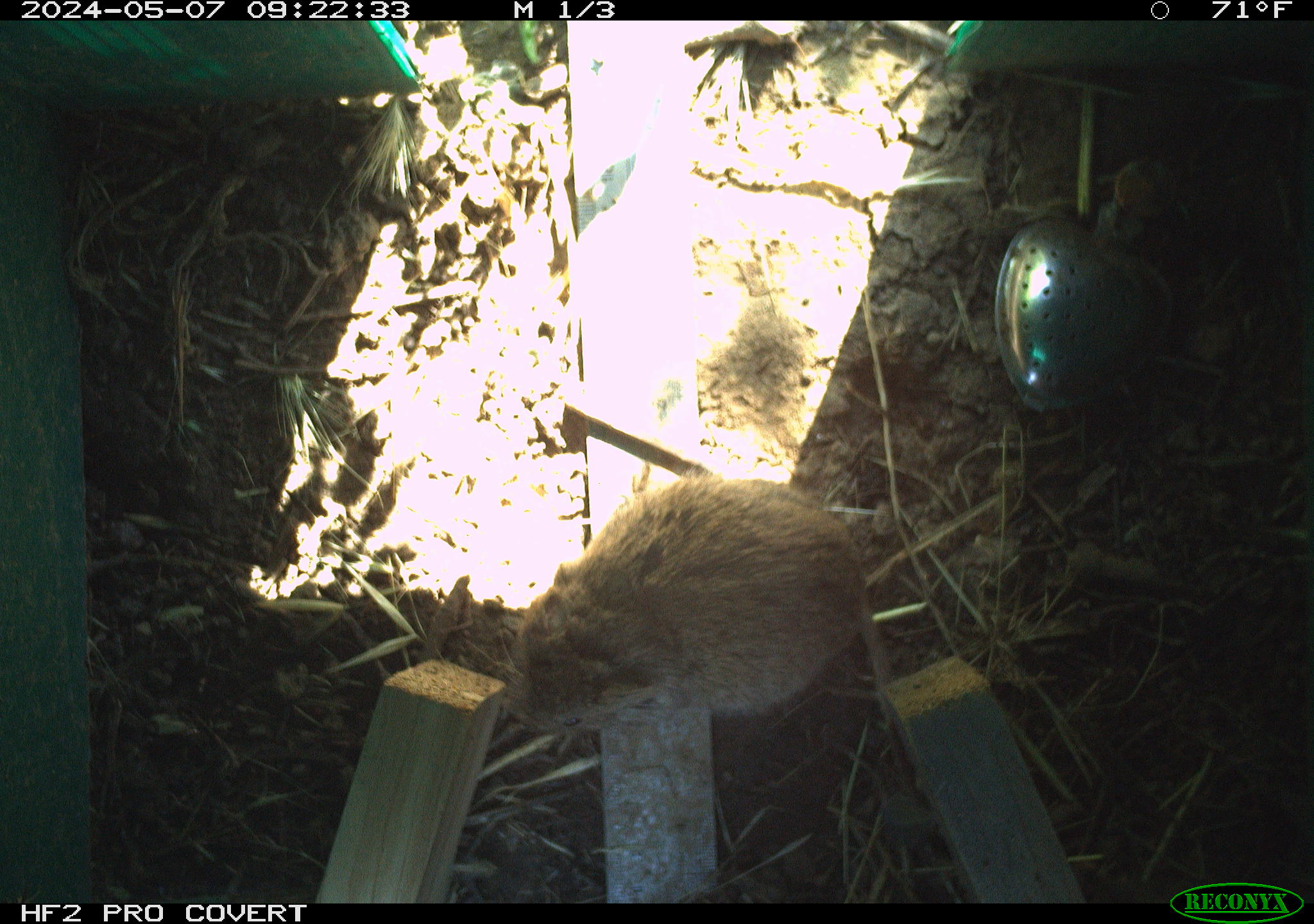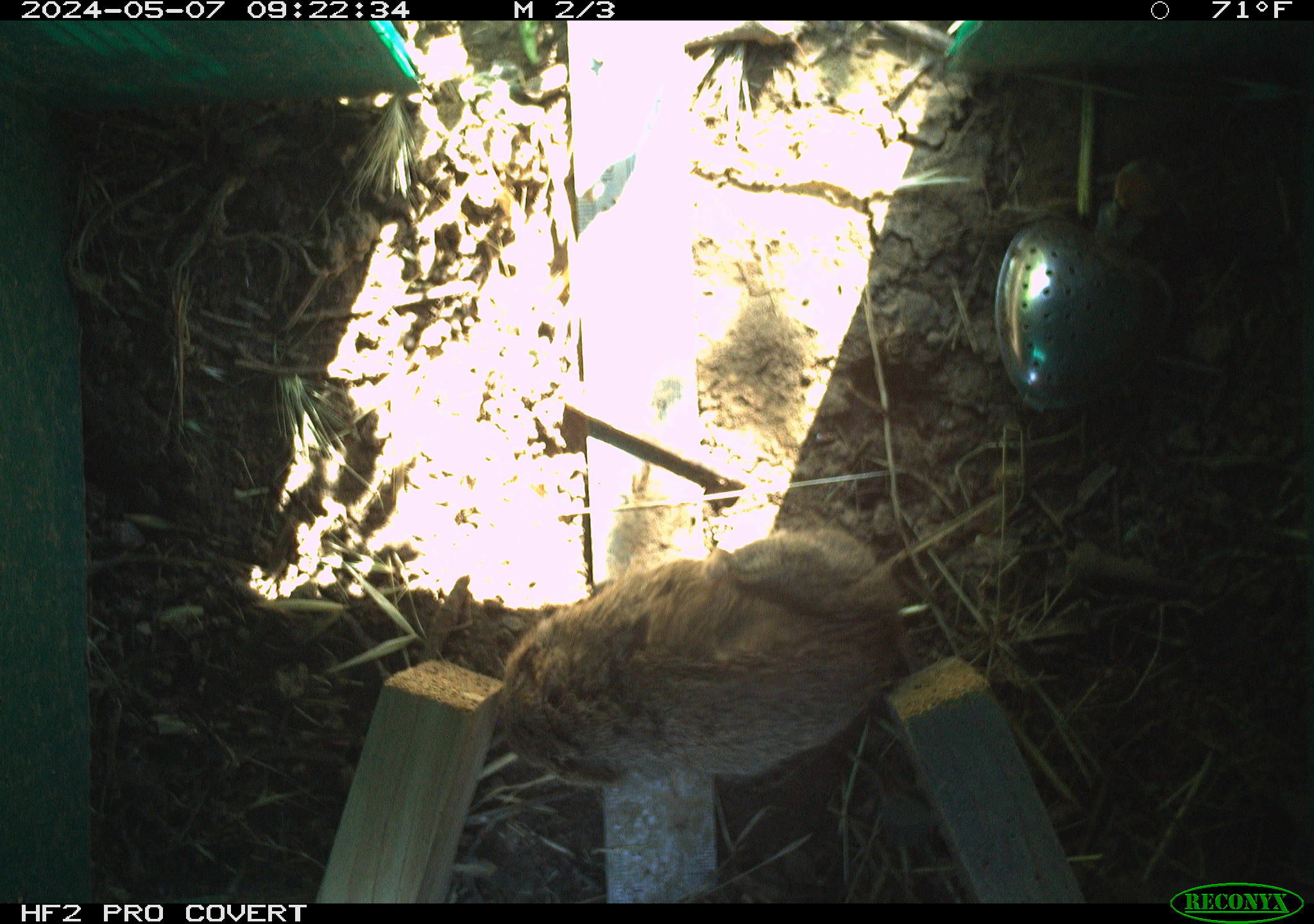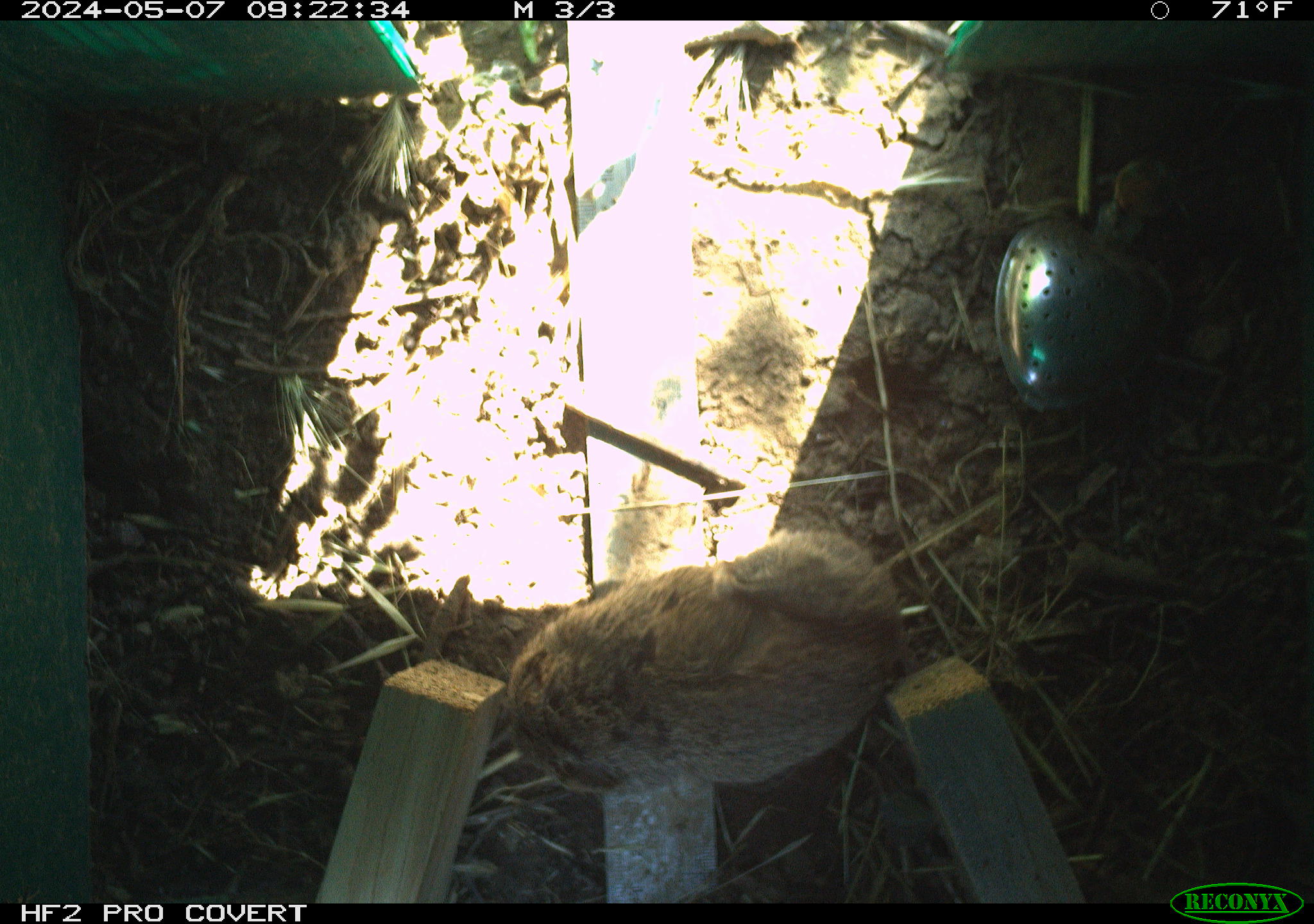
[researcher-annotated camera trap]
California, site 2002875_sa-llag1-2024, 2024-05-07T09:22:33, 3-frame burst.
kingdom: Animalia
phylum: Chordata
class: Mammalia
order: Rodentia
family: Cricetidae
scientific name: Arvicolinae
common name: voles, lemmings, and muskrats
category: arvicolinae subfamily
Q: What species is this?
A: Arvicolinae subfamily (voles, lemmings, and muskrats) (Arvicolinae).